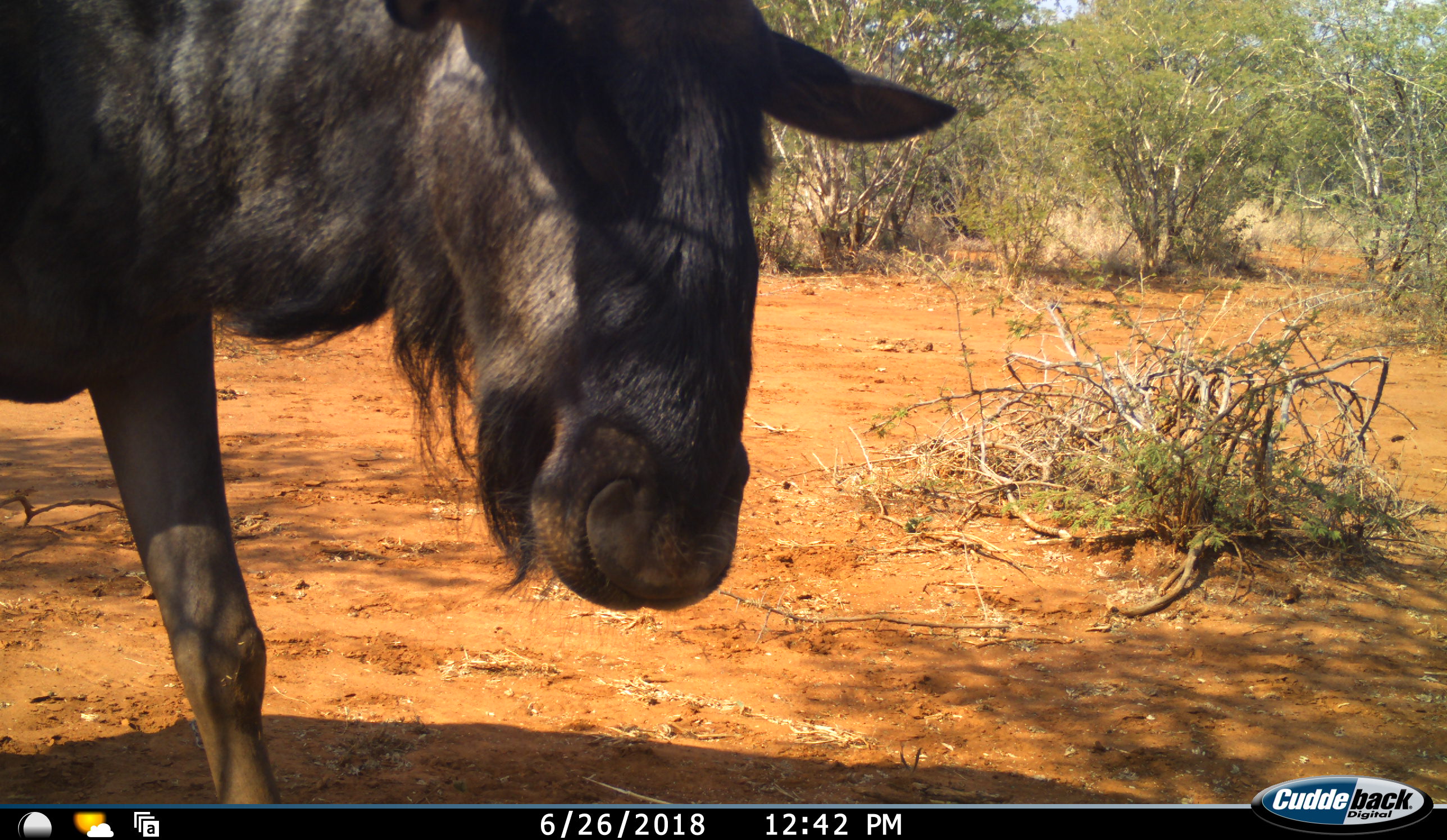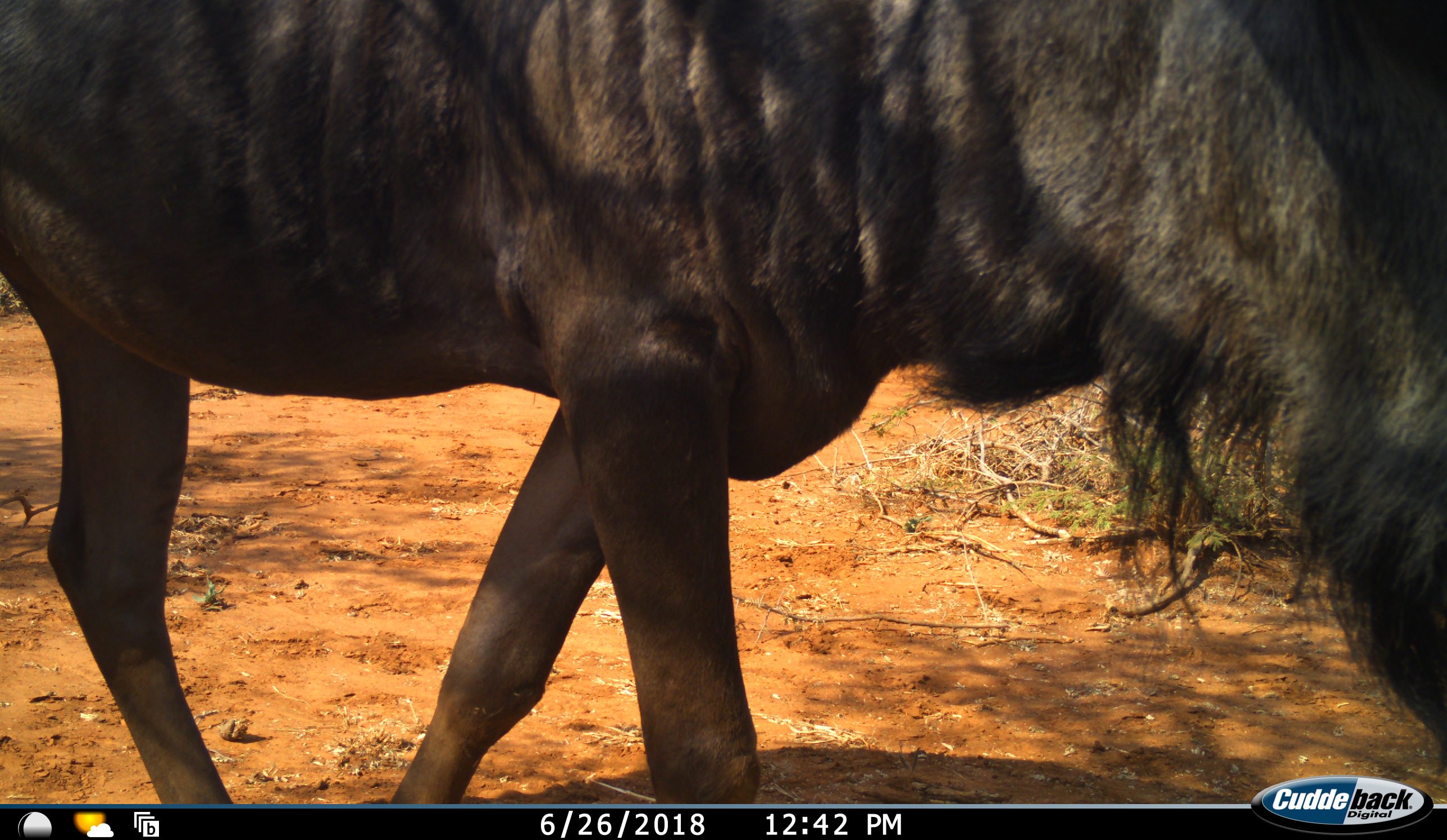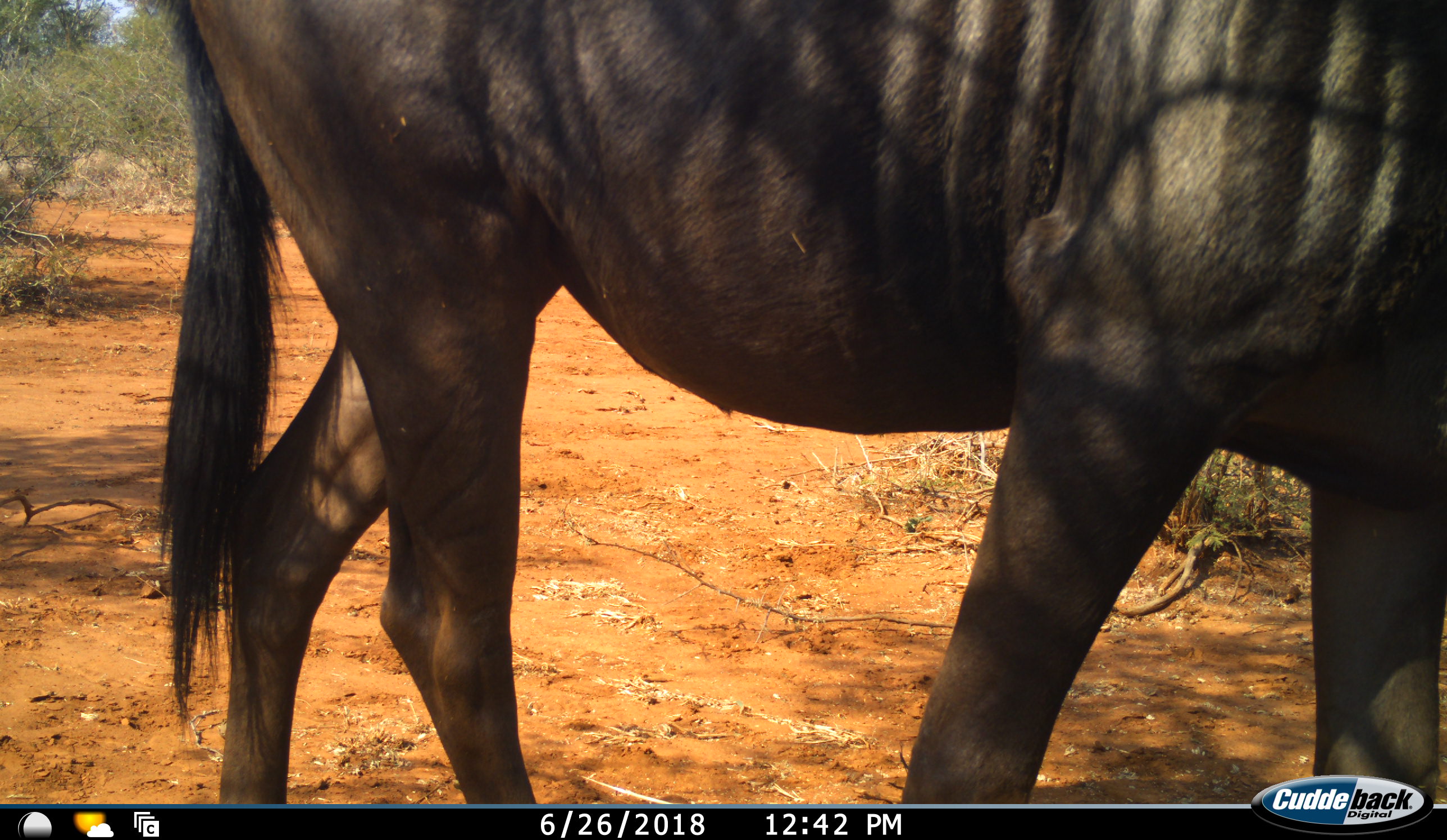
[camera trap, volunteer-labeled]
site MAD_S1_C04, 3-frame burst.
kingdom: Animalia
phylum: Chordata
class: Mammalia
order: Artiodactyla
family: Bovidae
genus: Connochaetes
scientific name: Connochaetes taurinus taurinus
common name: blue wildebeest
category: wildebeestblue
Wildebeestblue (blue wildebeest) (Connochaetes taurinus taurinus), count 1. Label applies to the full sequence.